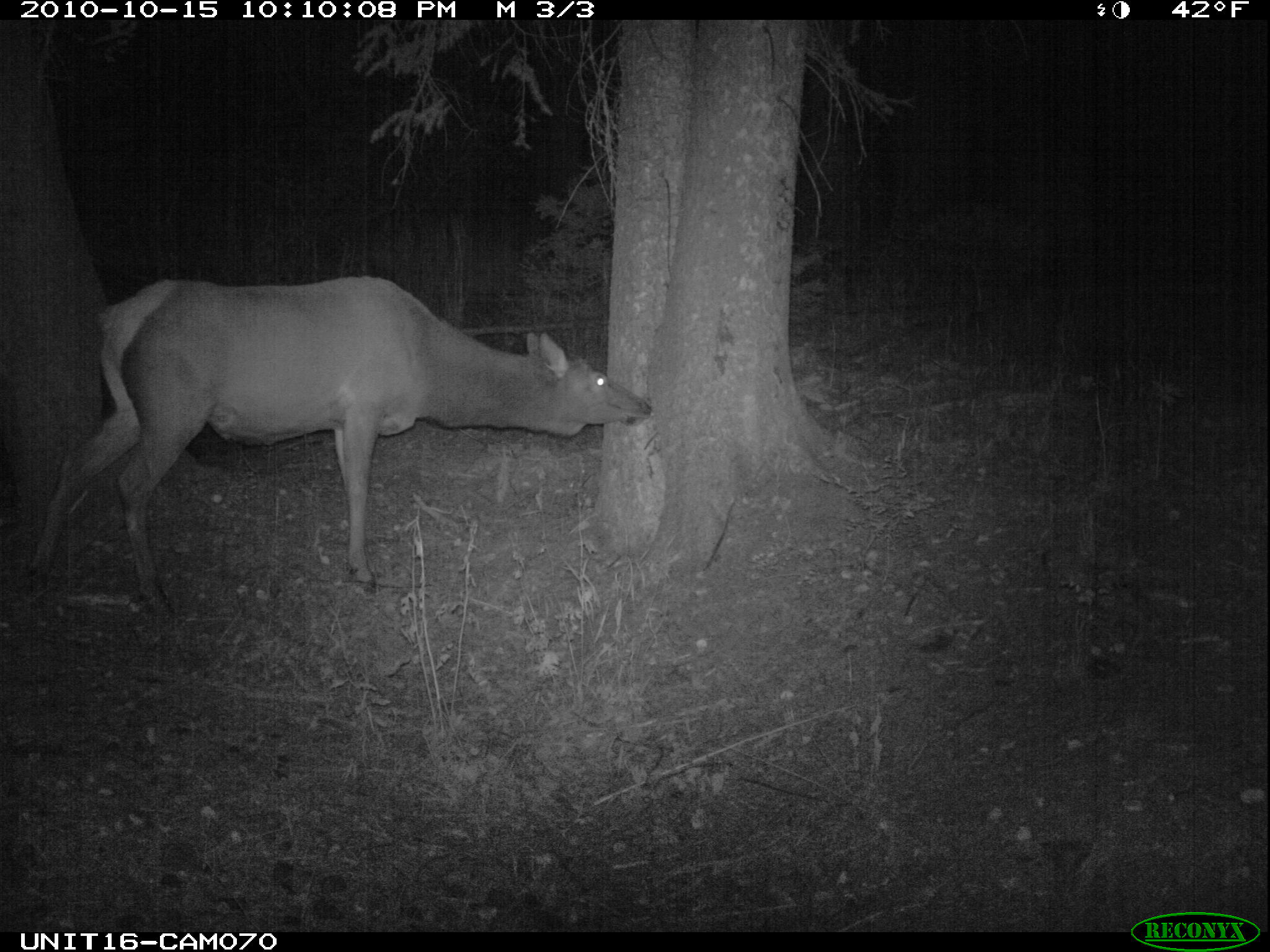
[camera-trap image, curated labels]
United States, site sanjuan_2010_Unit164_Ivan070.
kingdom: Animalia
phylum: Chordata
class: Mammalia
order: Artiodactyla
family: Cervidae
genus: Cervus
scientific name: Cervus elaphus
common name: red deer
Cervus elaphus (red deer).